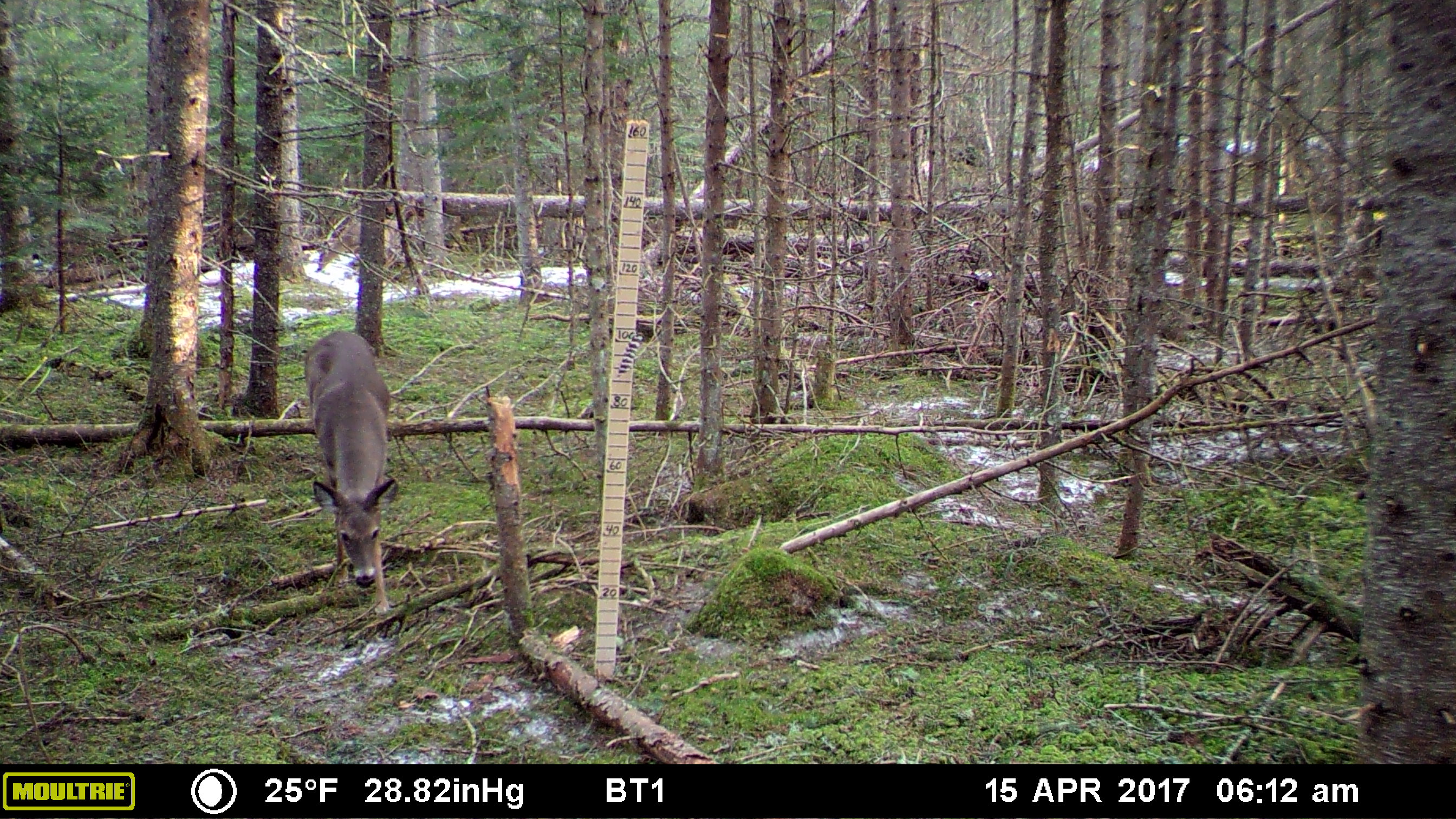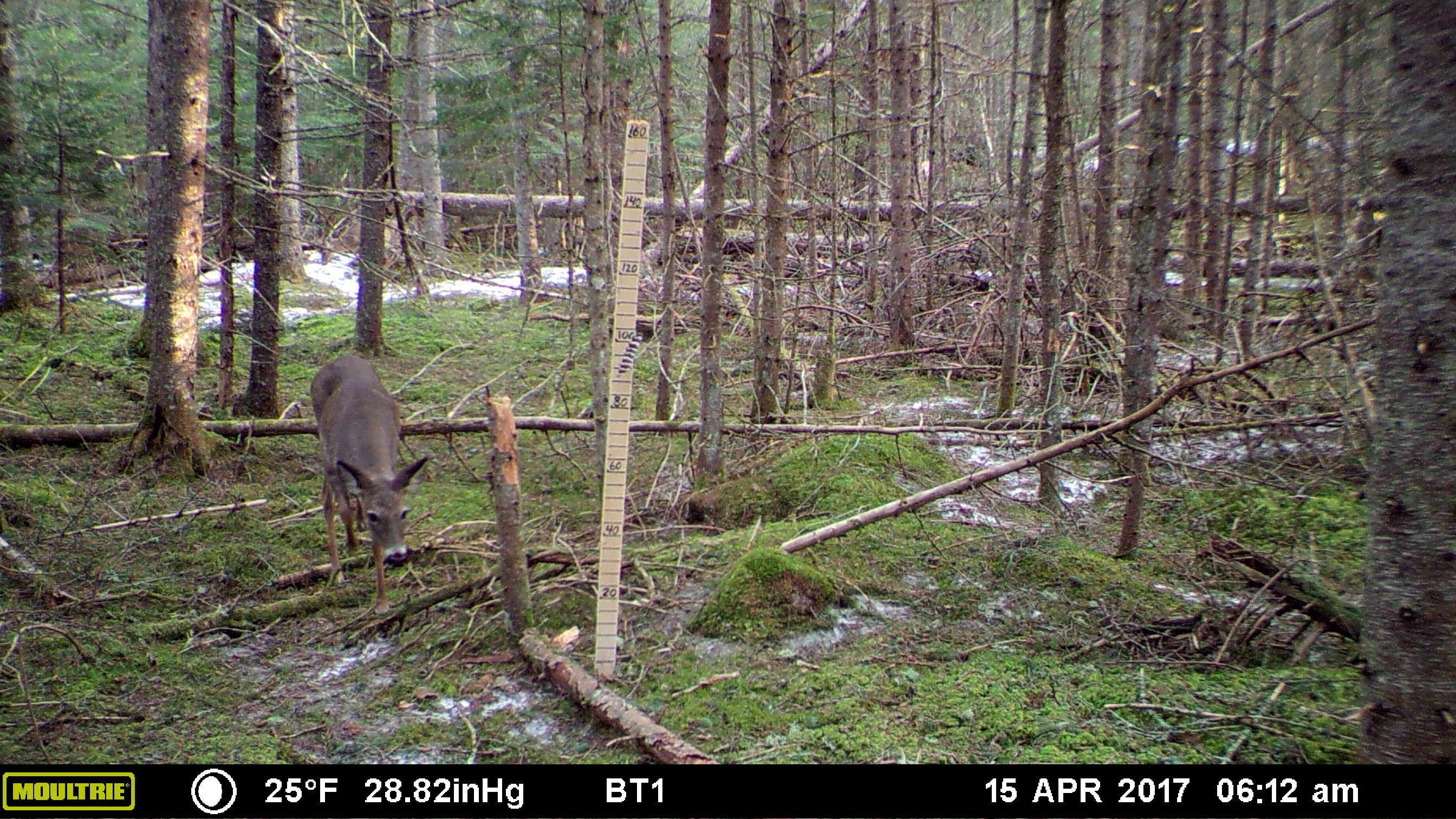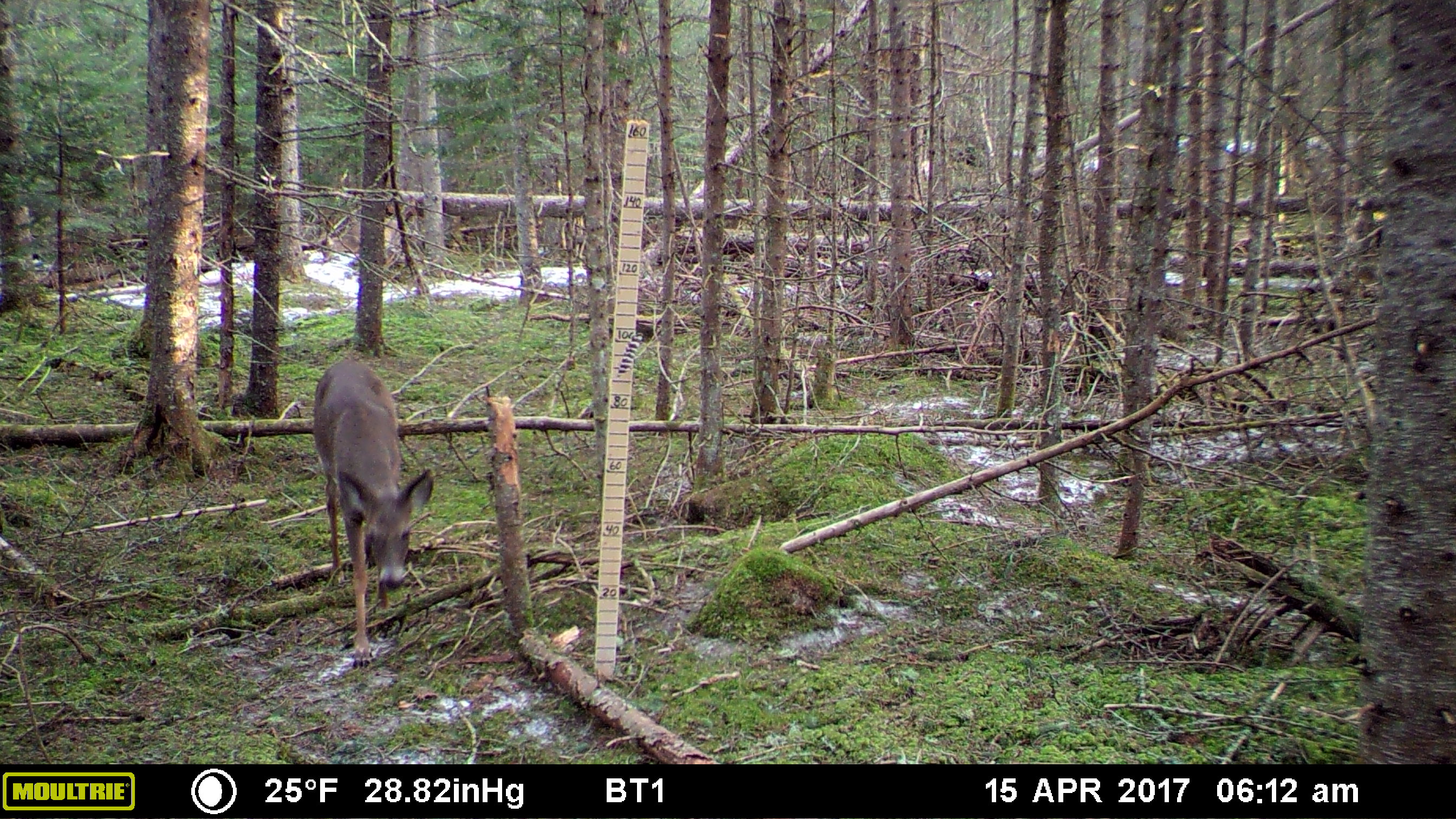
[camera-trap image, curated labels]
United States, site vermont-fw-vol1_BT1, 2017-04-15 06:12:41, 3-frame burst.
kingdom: Animalia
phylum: Chordata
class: Mammalia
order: Artiodactyla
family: Cervidae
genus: Odocoileus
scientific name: Odocoileus virginianus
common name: white-tailed deer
White-tailed deer (Odocoileus virginianus).